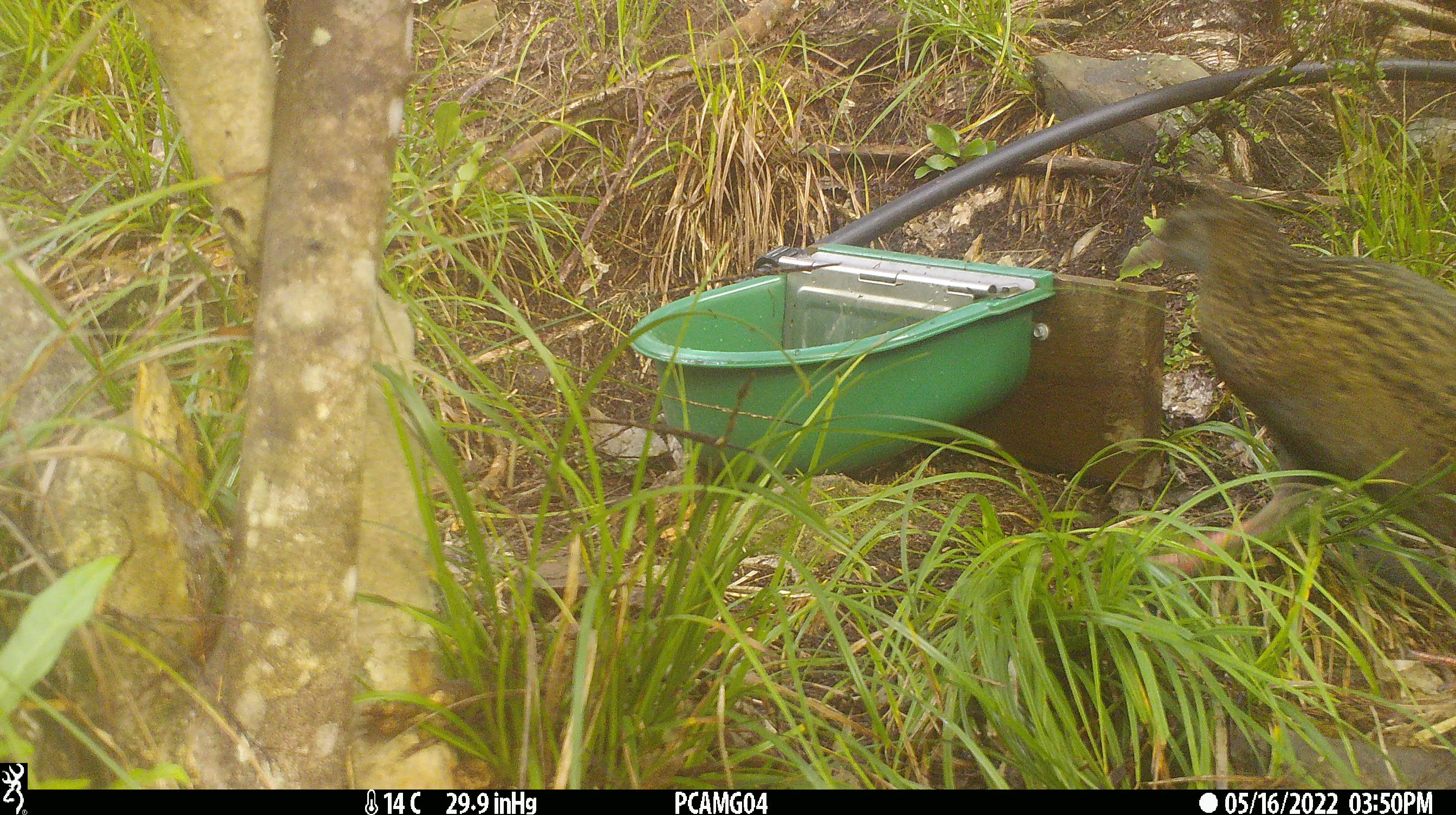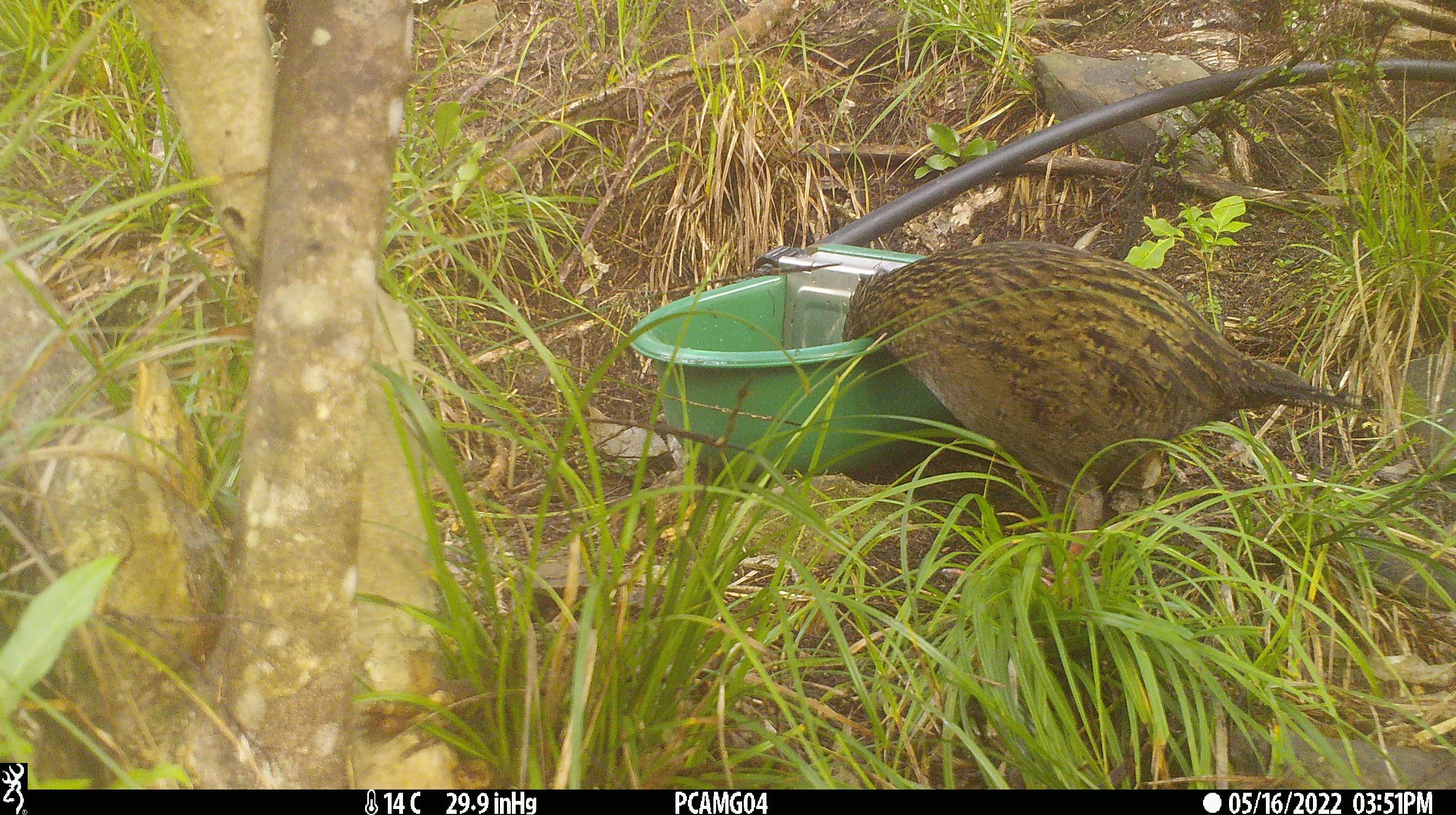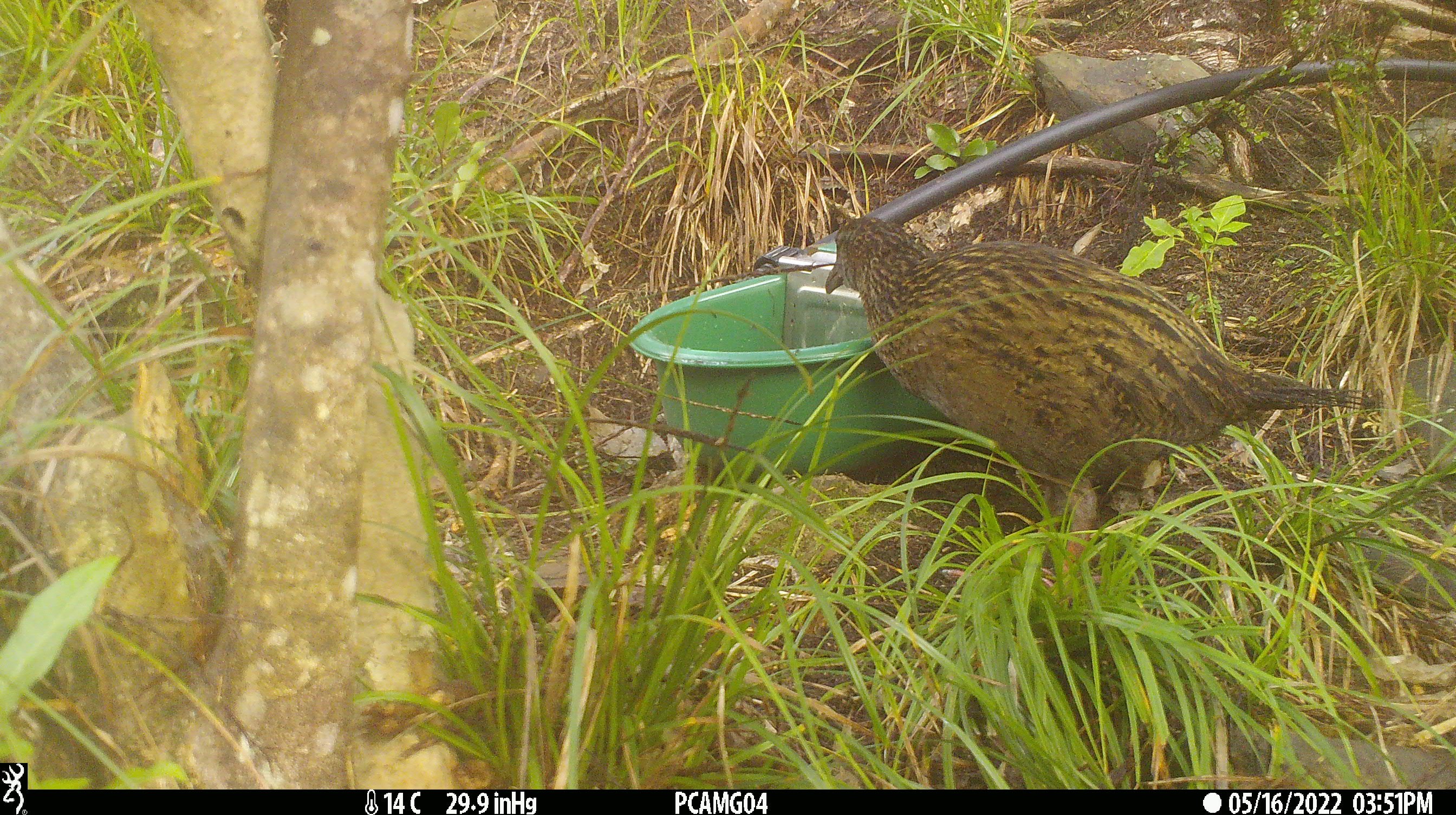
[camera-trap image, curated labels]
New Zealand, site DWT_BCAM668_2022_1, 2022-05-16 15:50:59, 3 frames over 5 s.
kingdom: Animalia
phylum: Chordata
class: Aves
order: Gruiformes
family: Rallidae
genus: Gallirallus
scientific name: Gallirallus australis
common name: weka